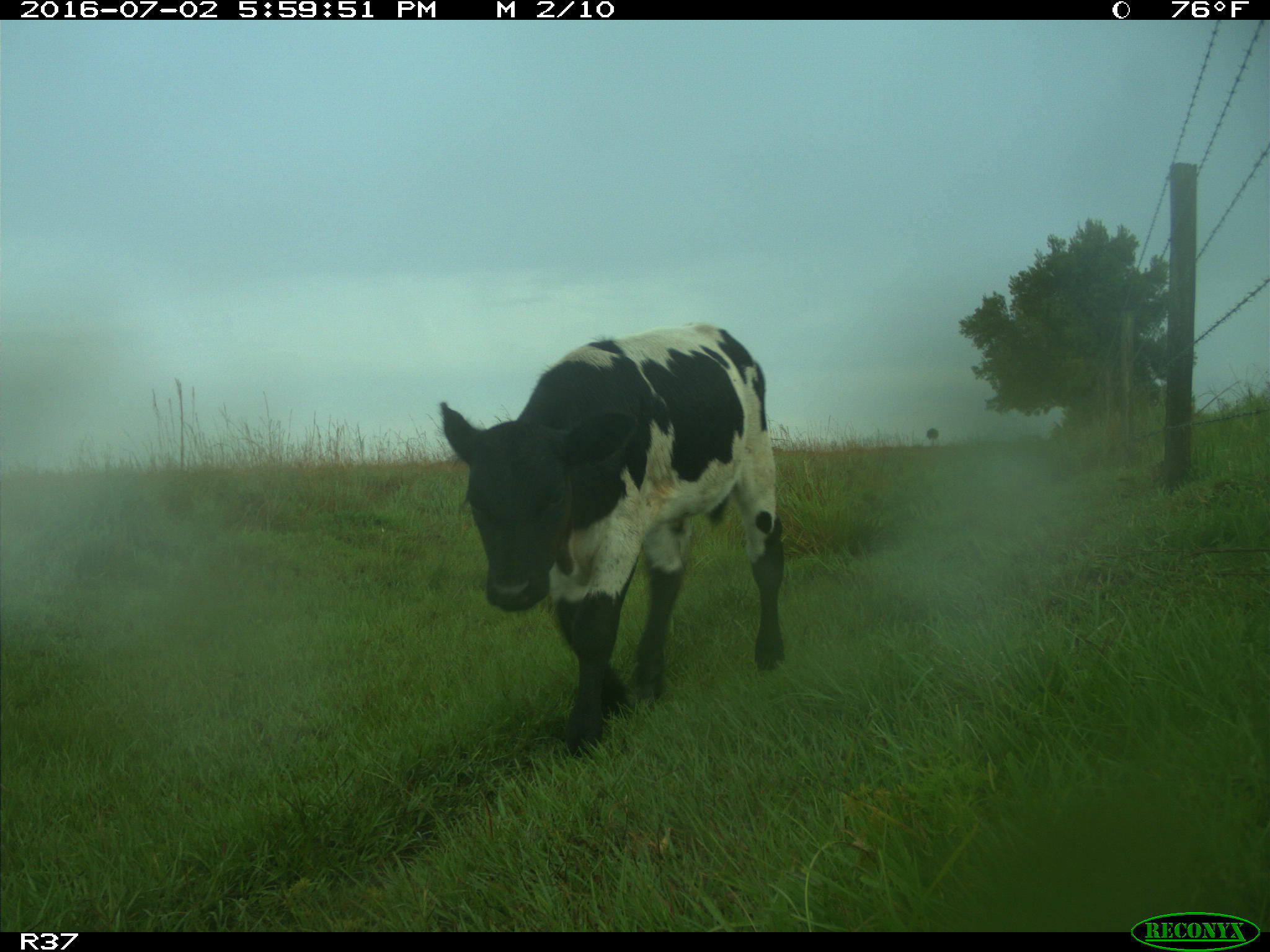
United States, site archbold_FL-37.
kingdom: Animalia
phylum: Chordata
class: Mammalia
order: Artiodactyla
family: Bovidae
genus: Bos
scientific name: Bos taurus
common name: domestic cow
Bos taurus (domestic cow).